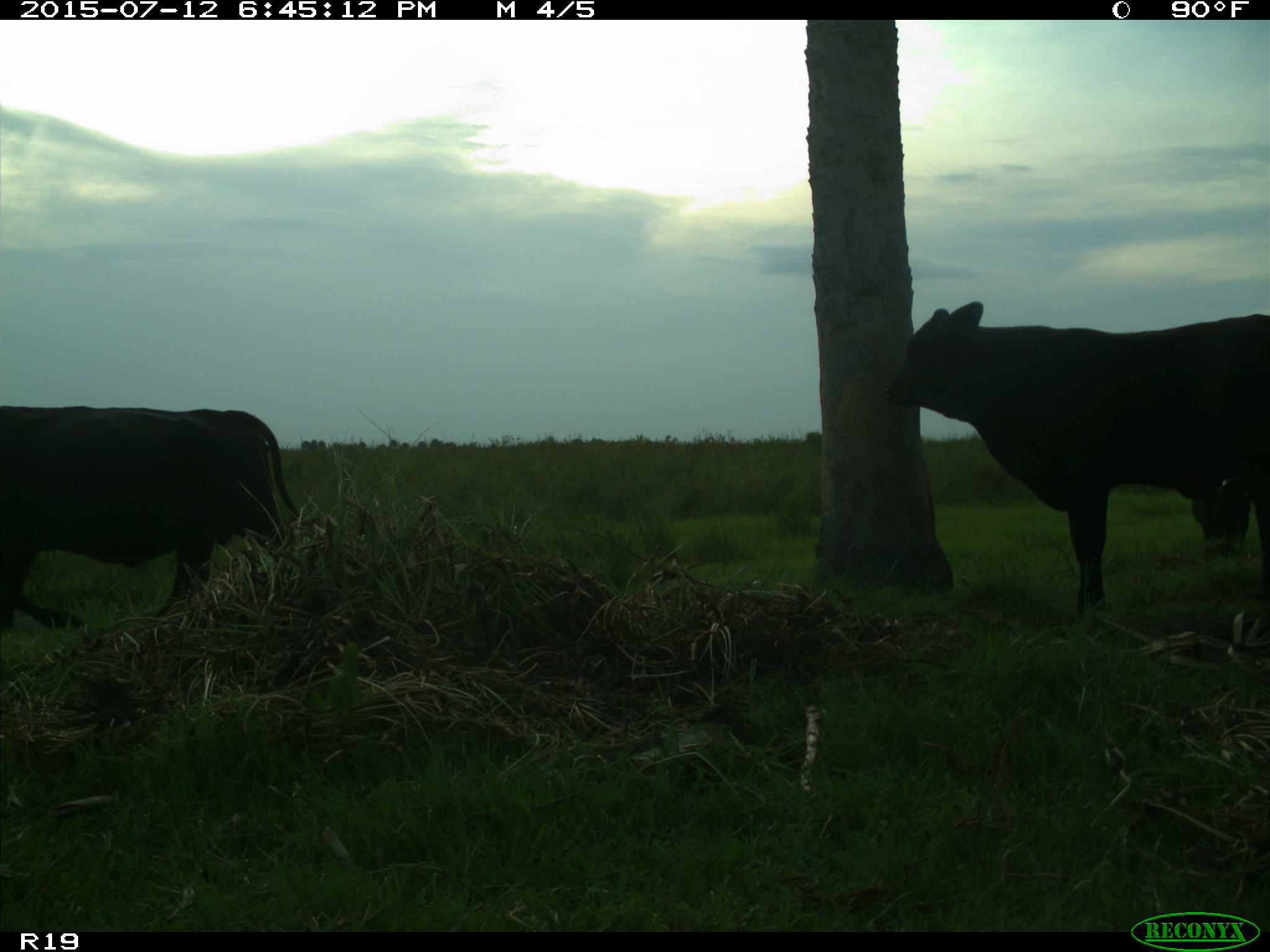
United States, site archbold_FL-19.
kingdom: Animalia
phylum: Chordata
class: Mammalia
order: Artiodactyla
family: Bovidae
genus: Bos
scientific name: Bos taurus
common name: domestic cow